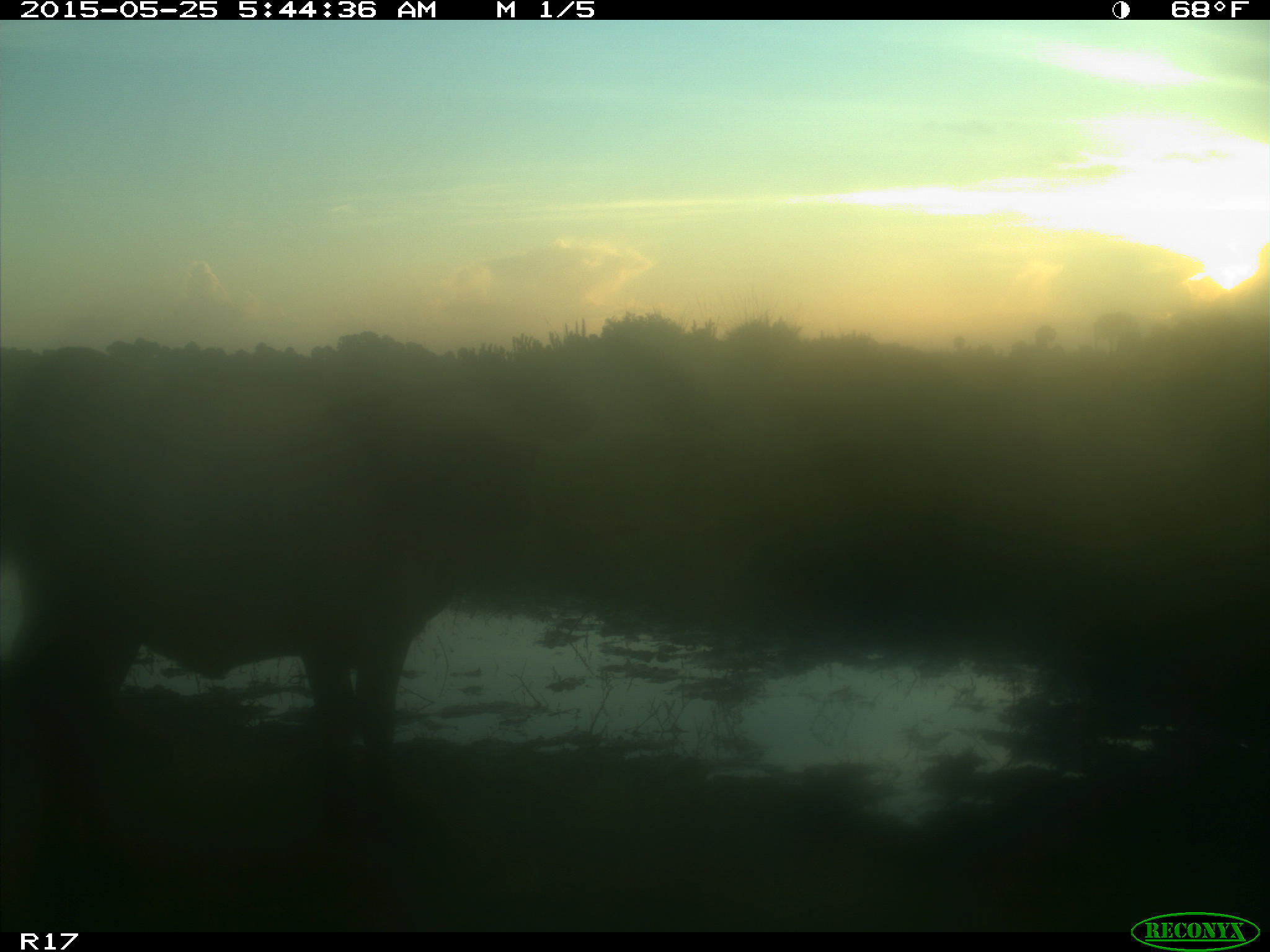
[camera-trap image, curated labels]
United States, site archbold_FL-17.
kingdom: Animalia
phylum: Chordata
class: Mammalia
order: Artiodactyla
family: Bovidae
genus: Bos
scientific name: Bos taurus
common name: domestic cow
Bos taurus (domestic cow).